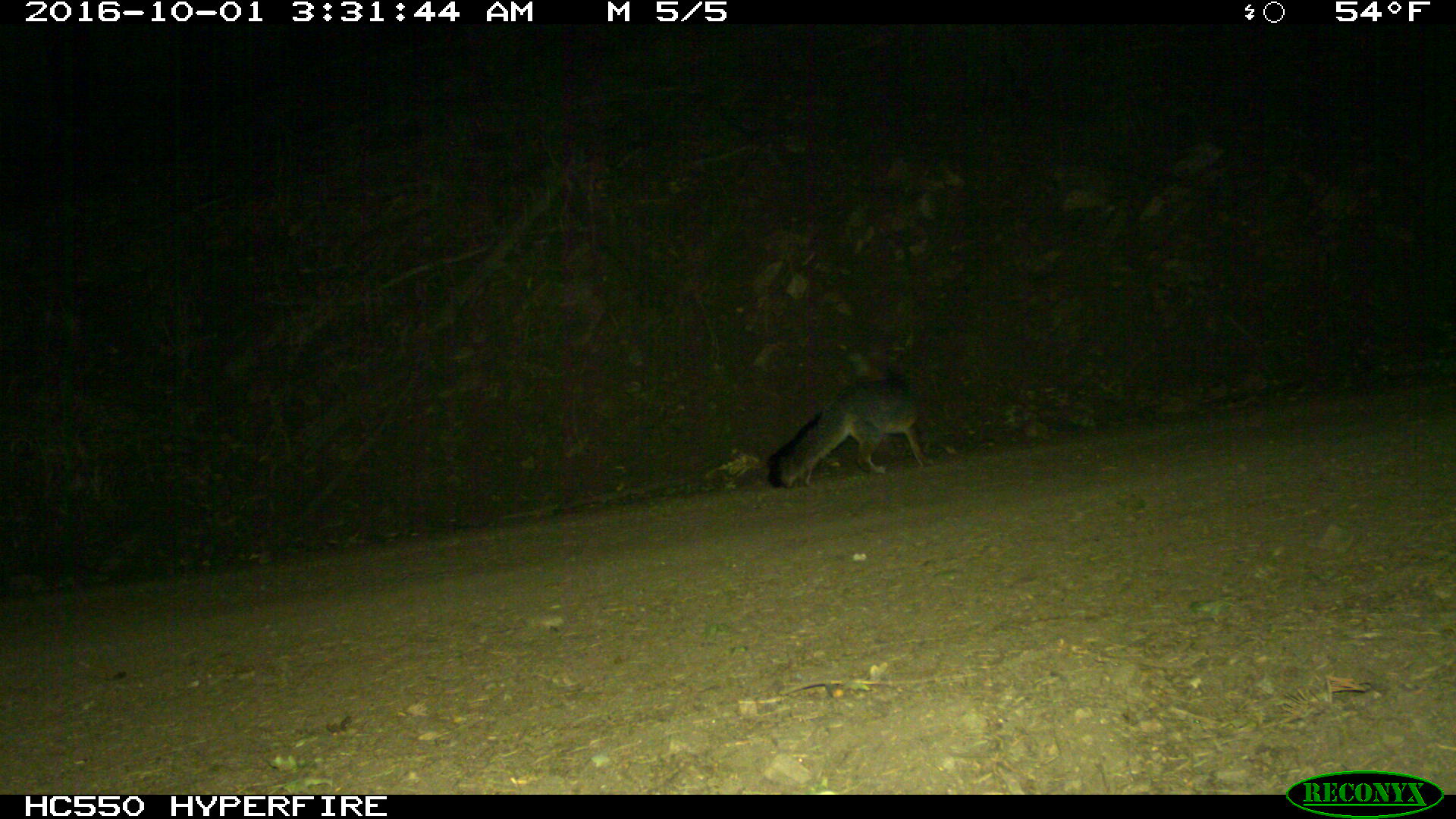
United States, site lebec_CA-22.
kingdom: Animalia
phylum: Chordata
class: Mammalia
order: Carnivora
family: Canidae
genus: Urocyon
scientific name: Urocyon cinereoargenteus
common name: gray fox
Urocyon cinereoargenteus (gray fox).